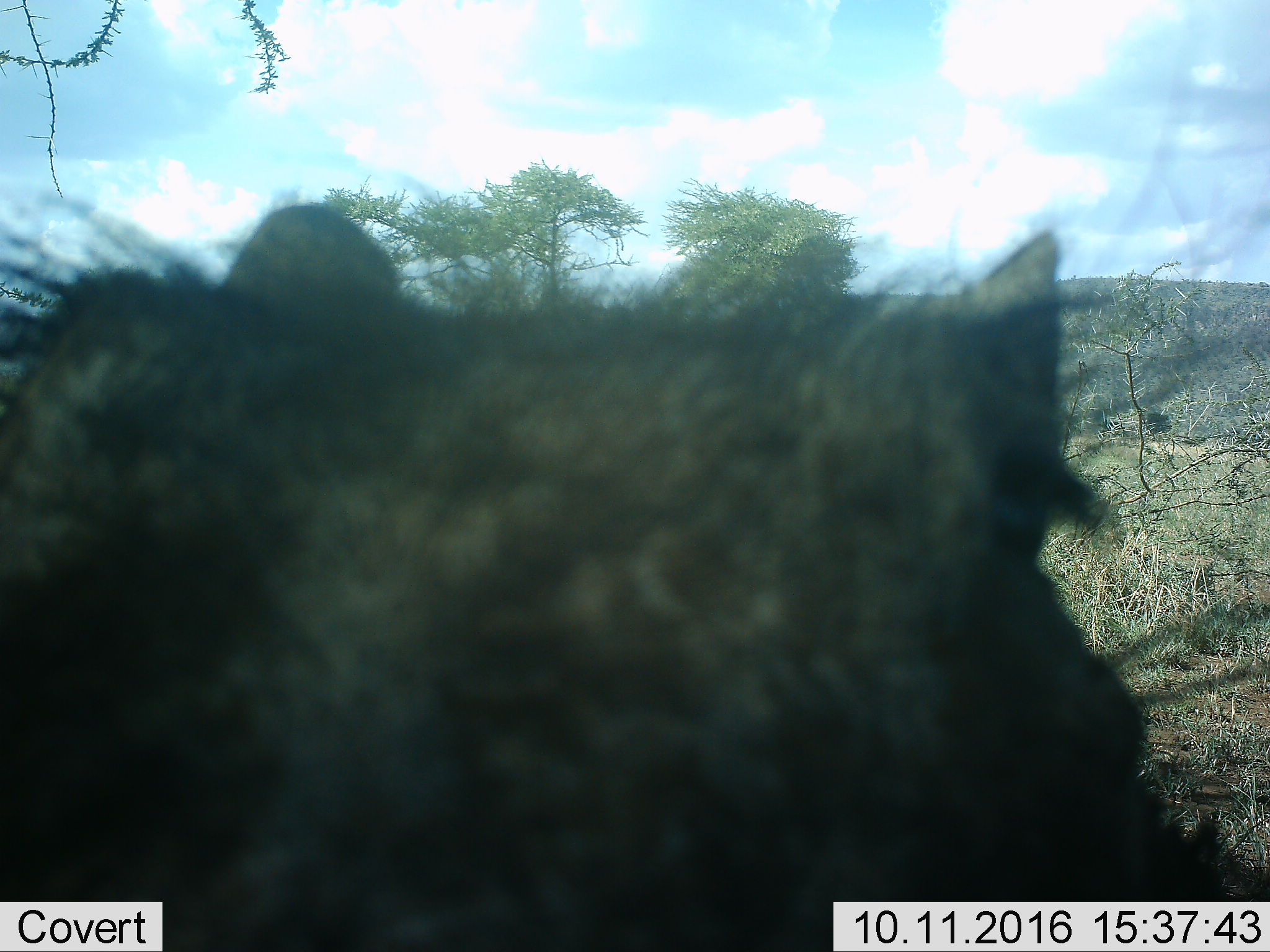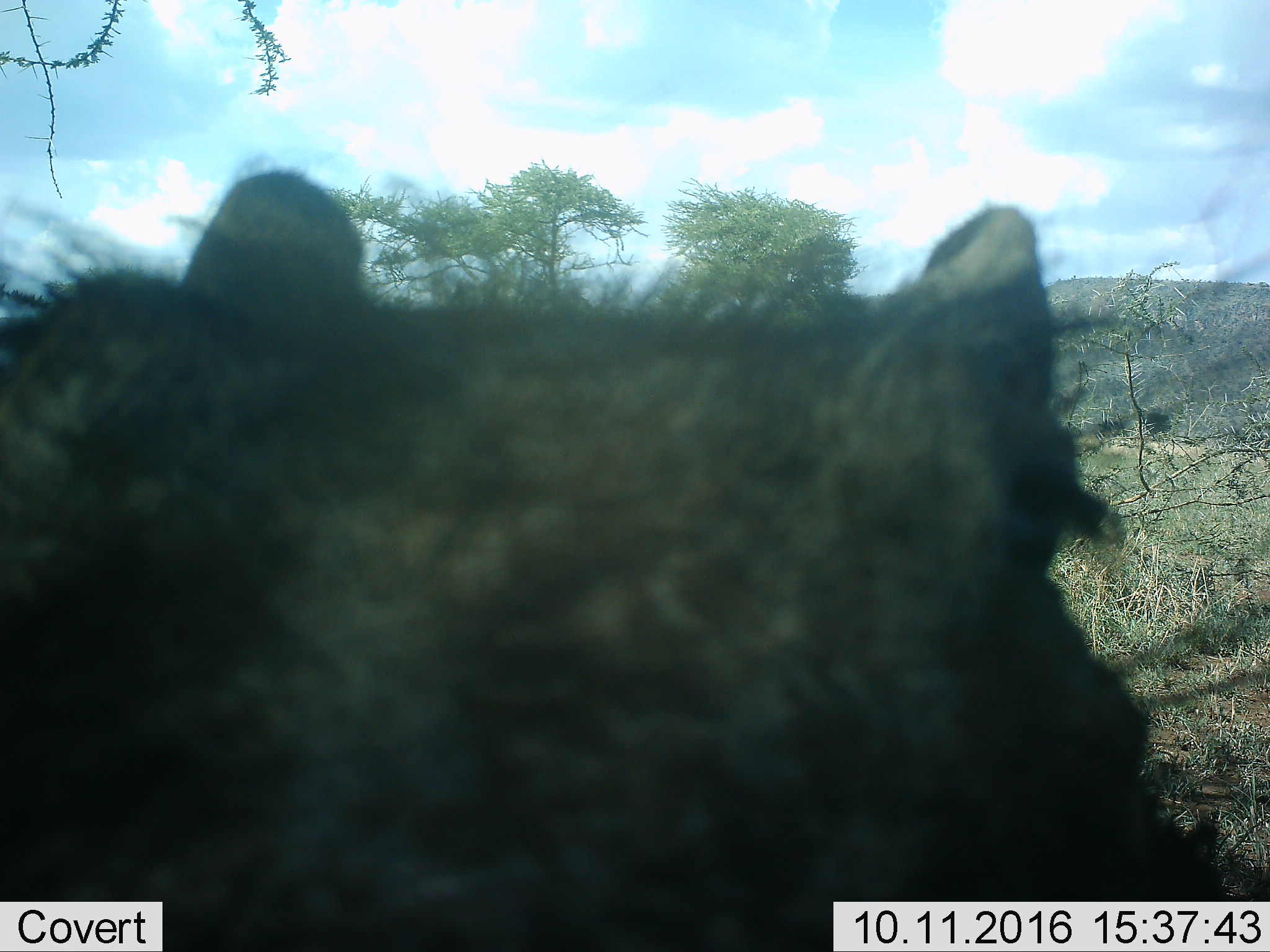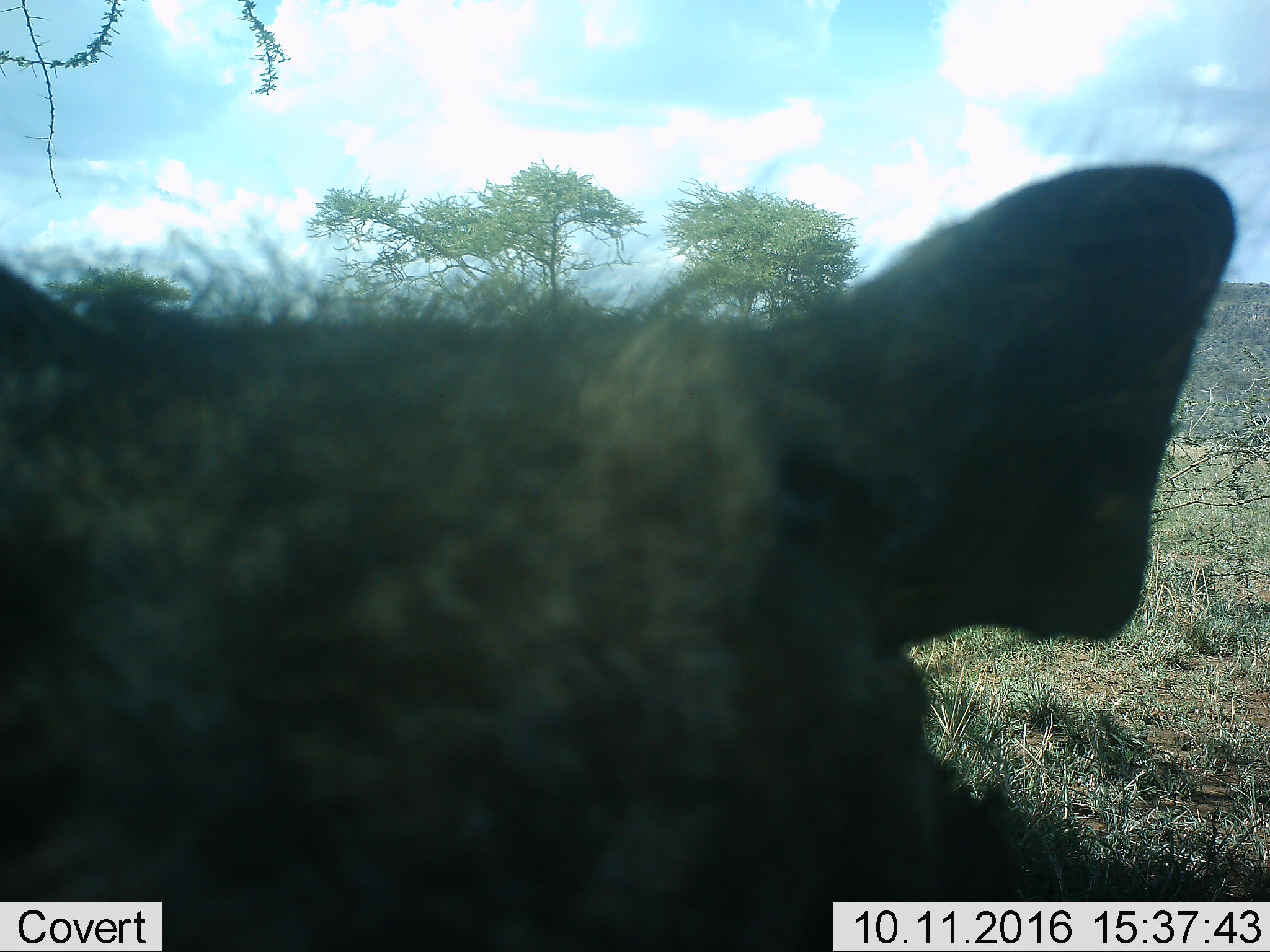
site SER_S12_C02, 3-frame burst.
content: unidentified animal